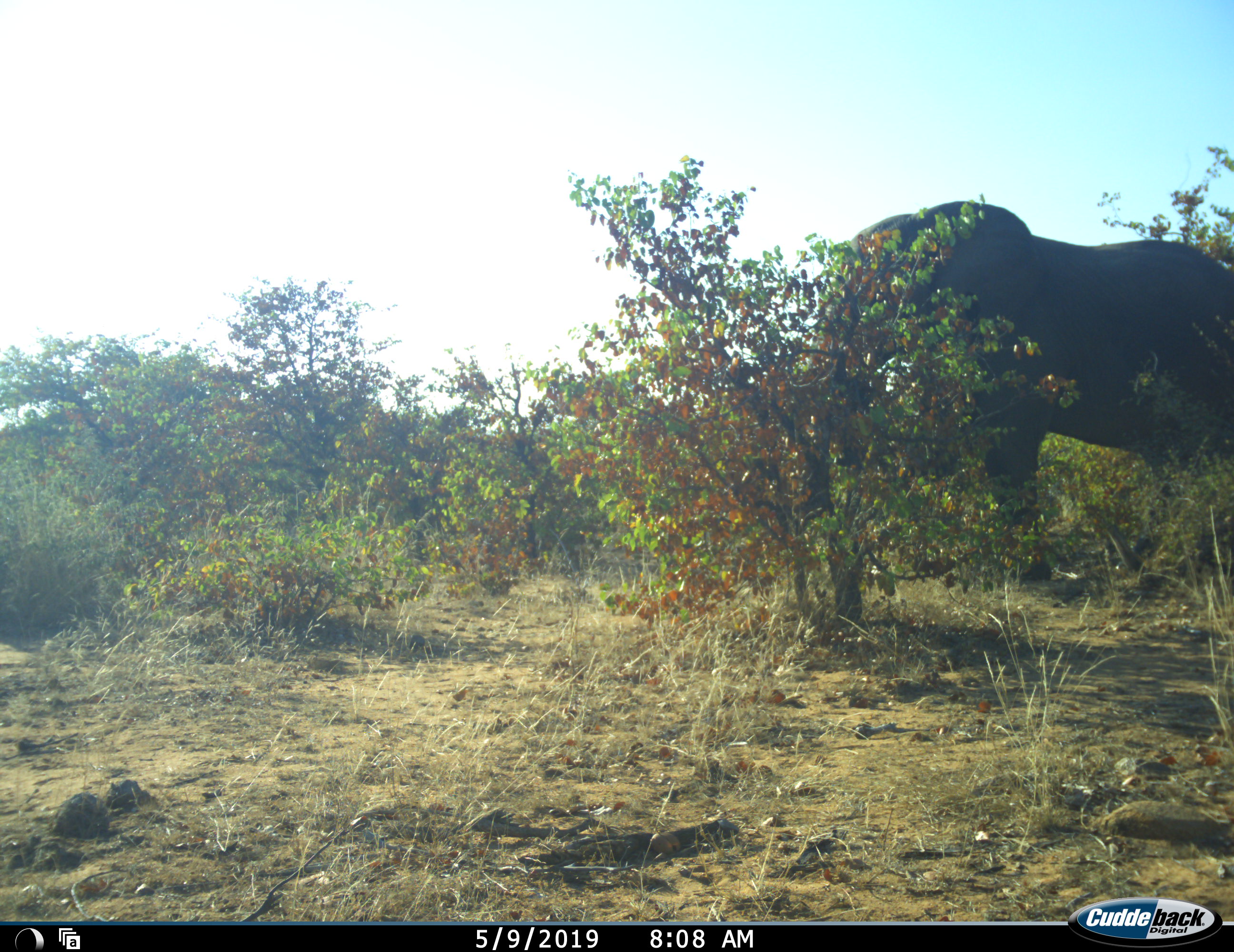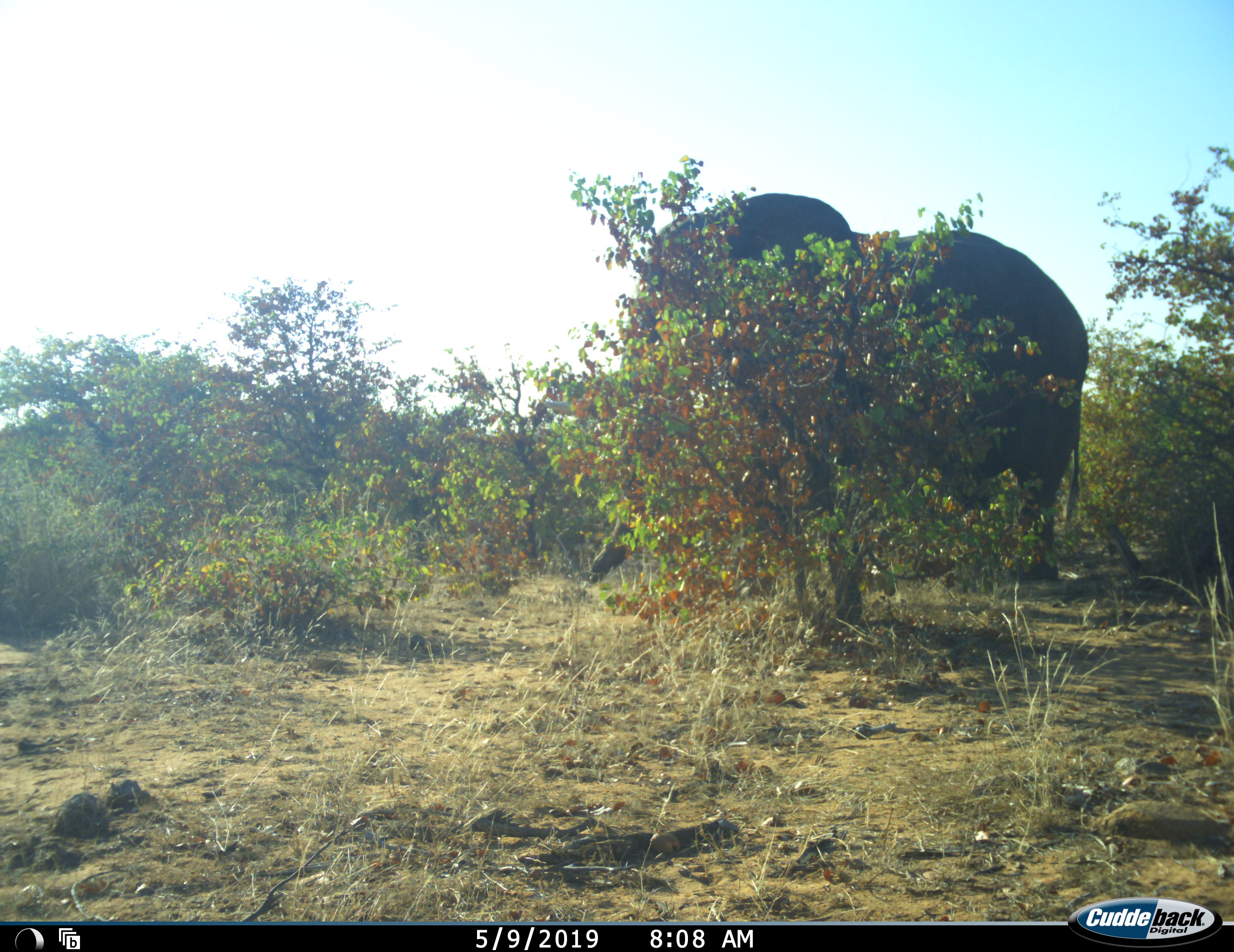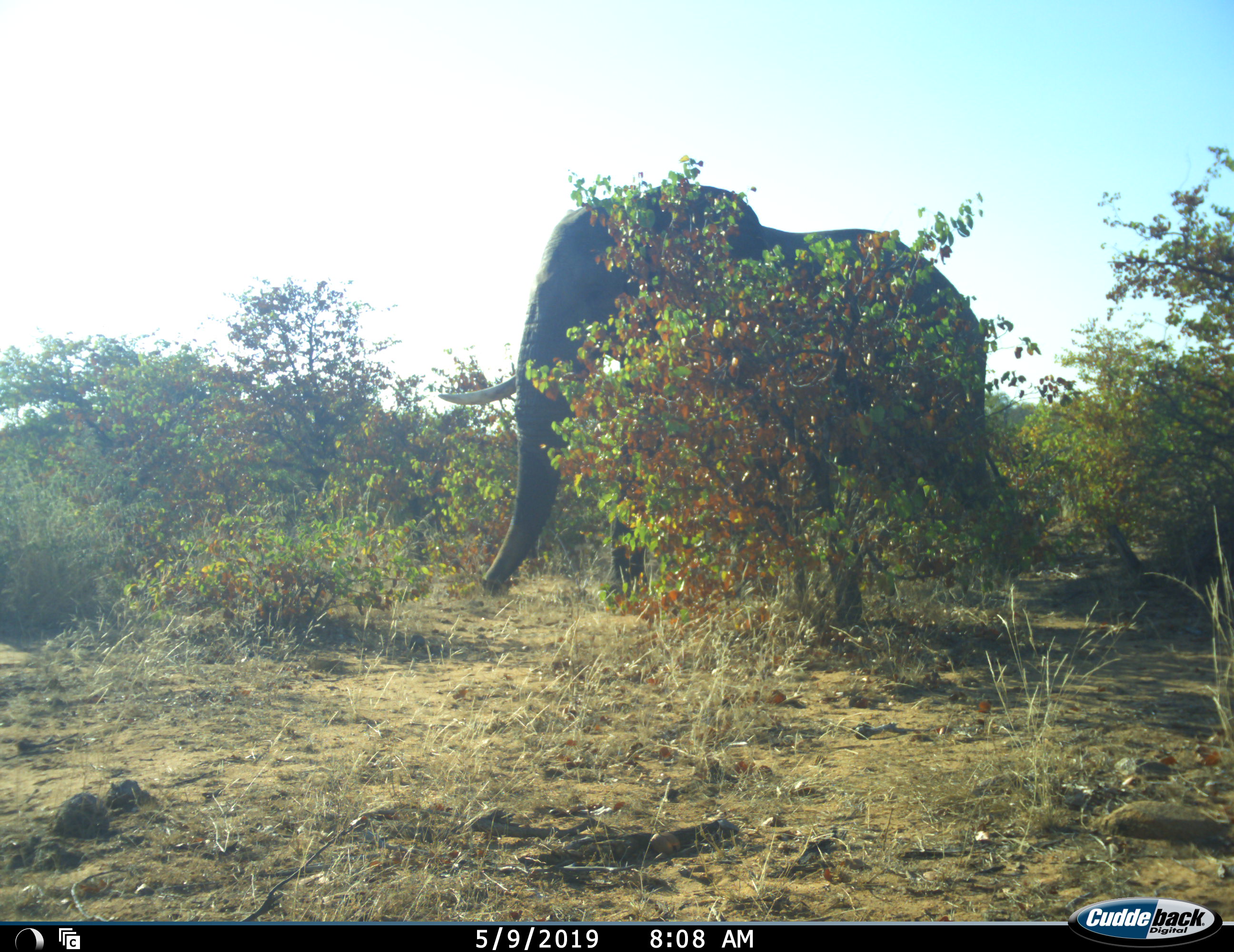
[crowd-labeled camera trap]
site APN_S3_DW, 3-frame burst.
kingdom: Animalia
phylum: Chordata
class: Mammalia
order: Proboscidea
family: Elephantidae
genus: Loxodonta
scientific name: Loxodonta africana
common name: african bush elephant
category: elephant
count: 1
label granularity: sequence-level